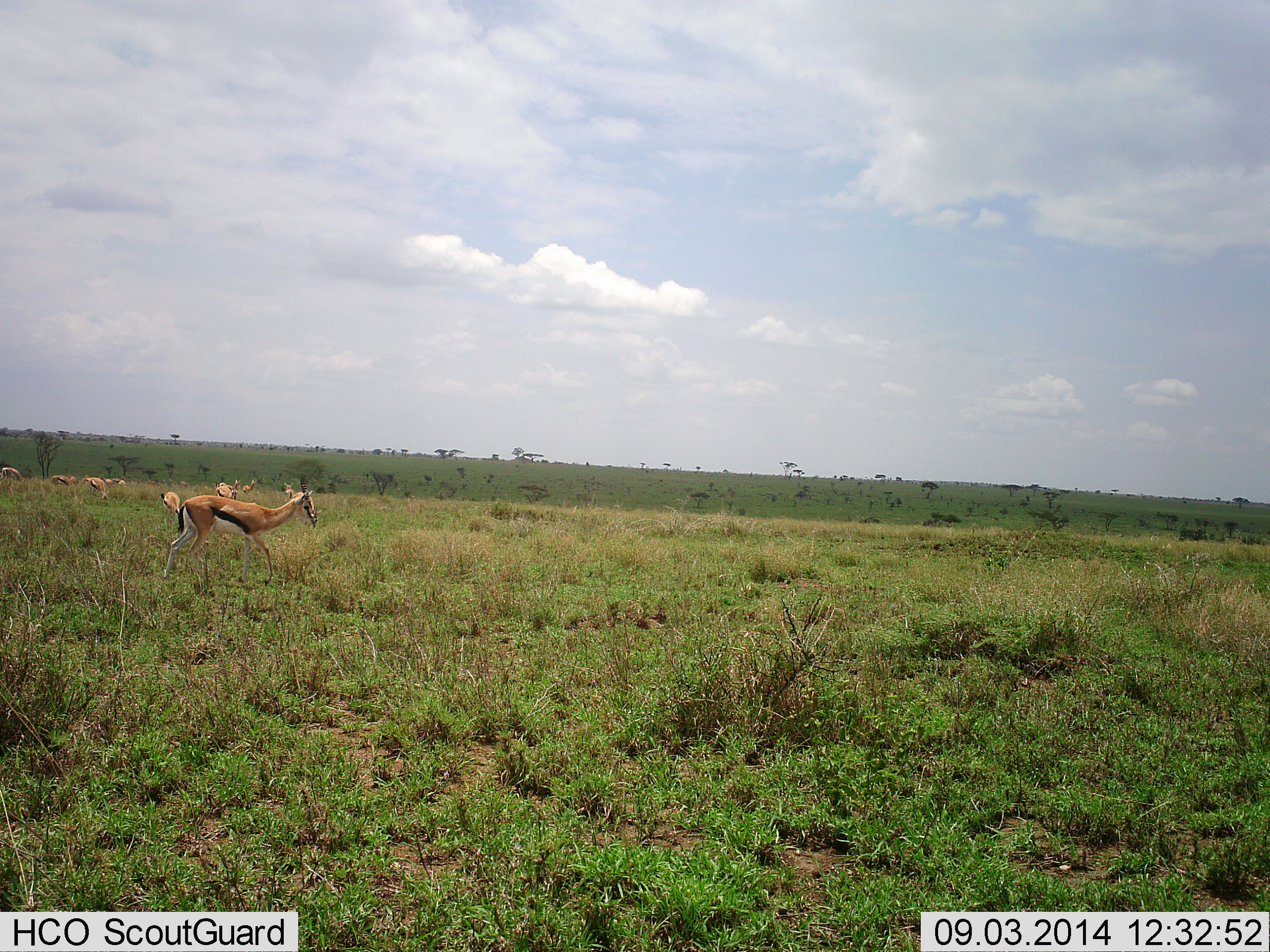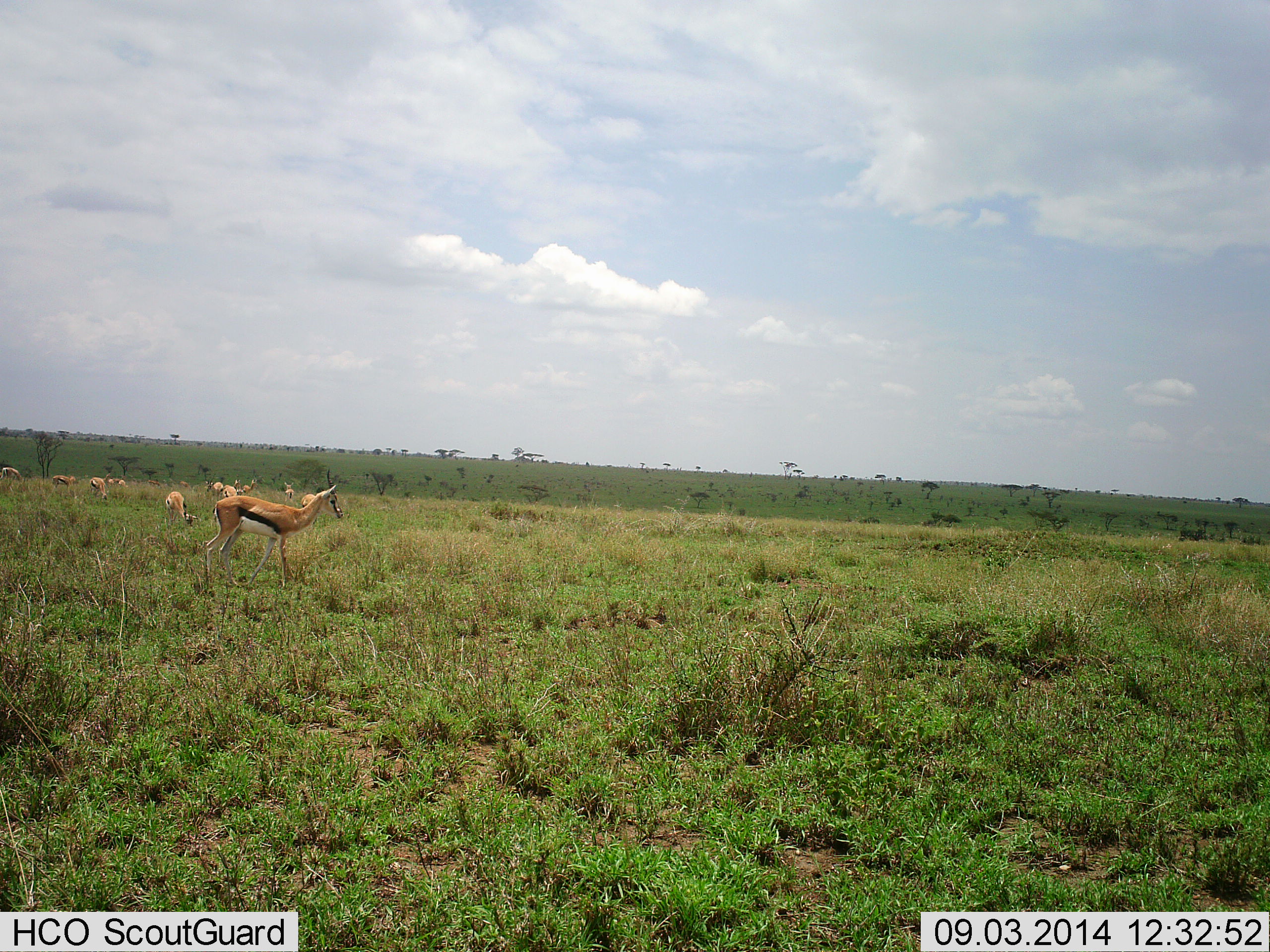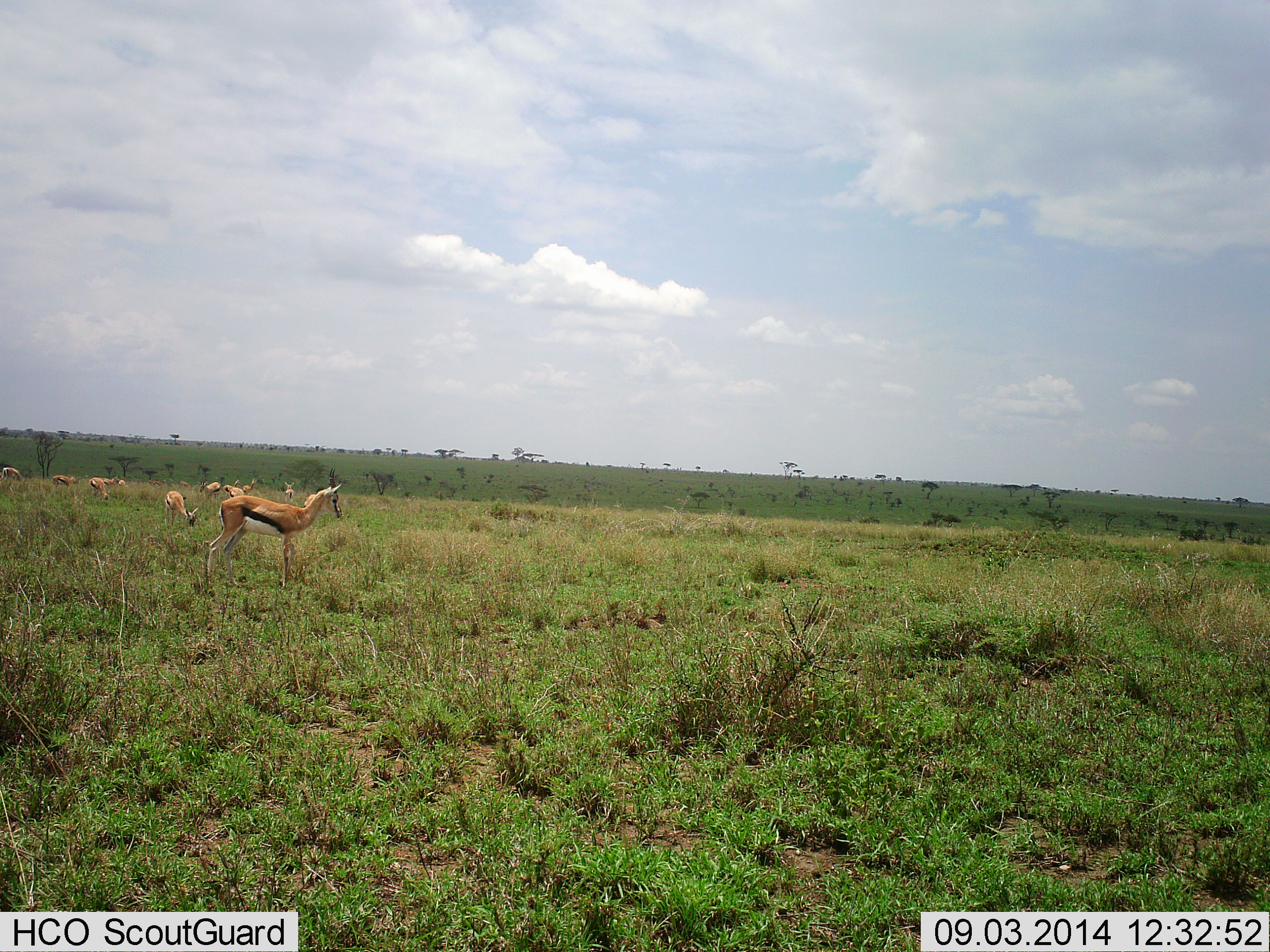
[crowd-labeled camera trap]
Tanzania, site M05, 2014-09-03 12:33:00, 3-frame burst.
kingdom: Animalia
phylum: Chordata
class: Mammalia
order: Artiodactyla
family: Bovidae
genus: Eudorcas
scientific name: Eudorcas thomsonii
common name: thomson's gazelle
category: gazellethomsons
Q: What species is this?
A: Gazellethomsons (thomson's gazelle) (Eudorcas thomsonii).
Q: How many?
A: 11-50.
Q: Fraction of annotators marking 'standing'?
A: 60%.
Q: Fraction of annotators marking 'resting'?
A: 10%.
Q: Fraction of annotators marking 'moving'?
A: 70%.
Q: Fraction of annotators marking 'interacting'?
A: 10%.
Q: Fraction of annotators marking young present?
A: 0%.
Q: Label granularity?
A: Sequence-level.